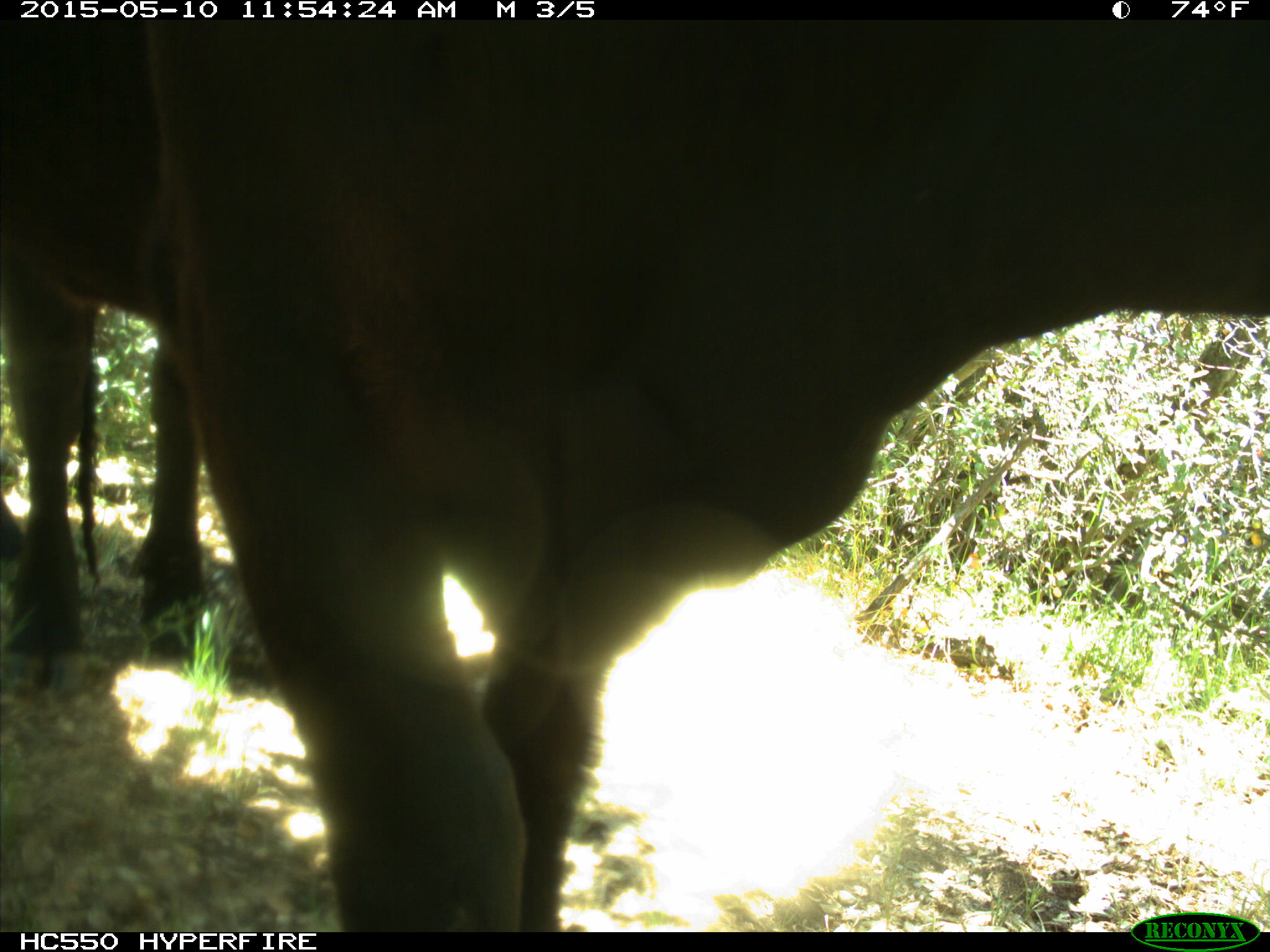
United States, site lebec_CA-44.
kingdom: Animalia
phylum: Chordata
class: Mammalia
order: Artiodactyla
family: Bovidae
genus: Bos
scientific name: Bos taurus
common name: domestic cow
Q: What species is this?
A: Bos taurus (domestic cow).